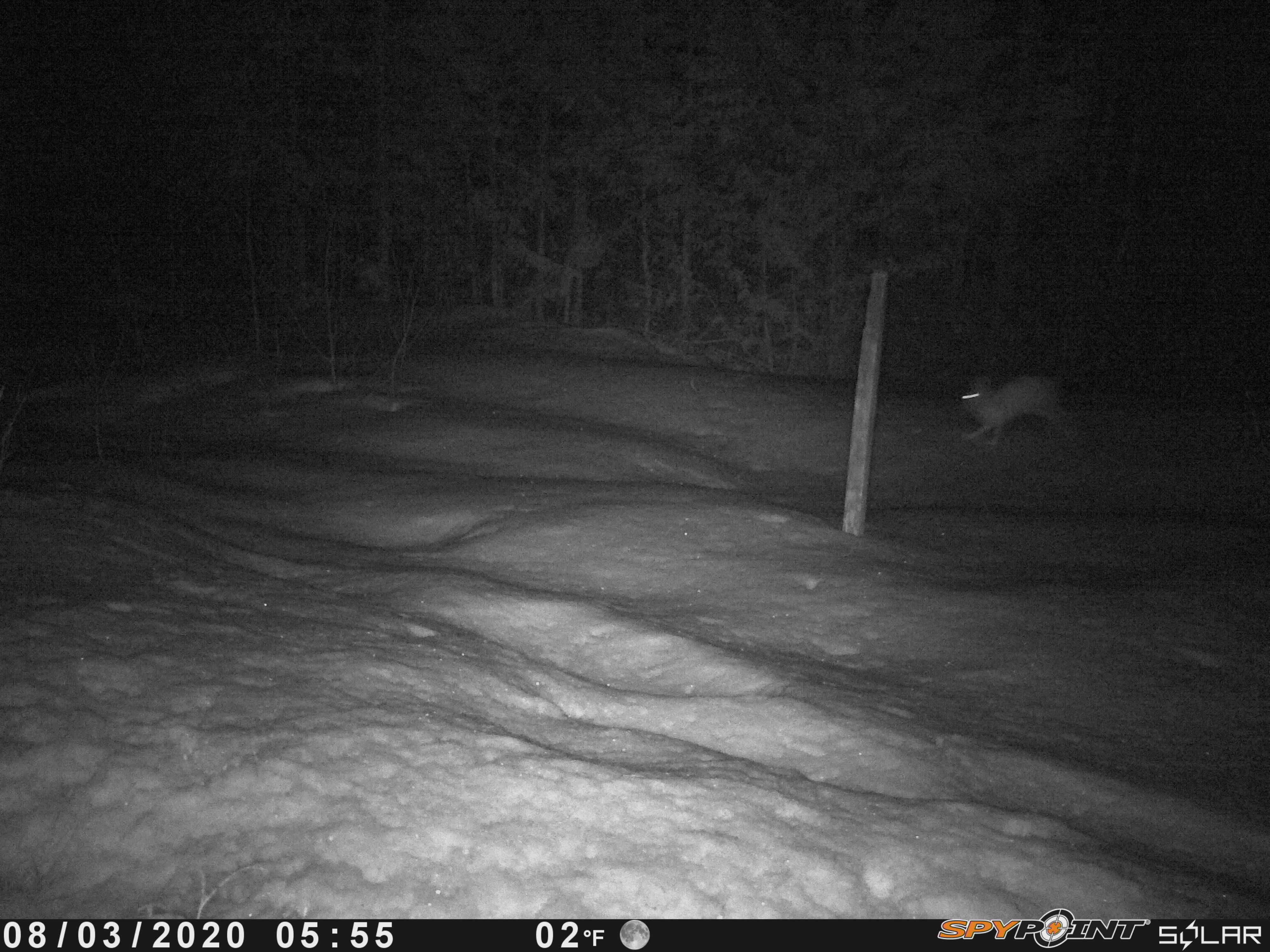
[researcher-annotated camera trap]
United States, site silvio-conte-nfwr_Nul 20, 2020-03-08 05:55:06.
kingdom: Animalia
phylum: Chordata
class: Mammalia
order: Lagomorpha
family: Leporidae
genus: Lepus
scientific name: Lepus americanus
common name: snowshoe hare